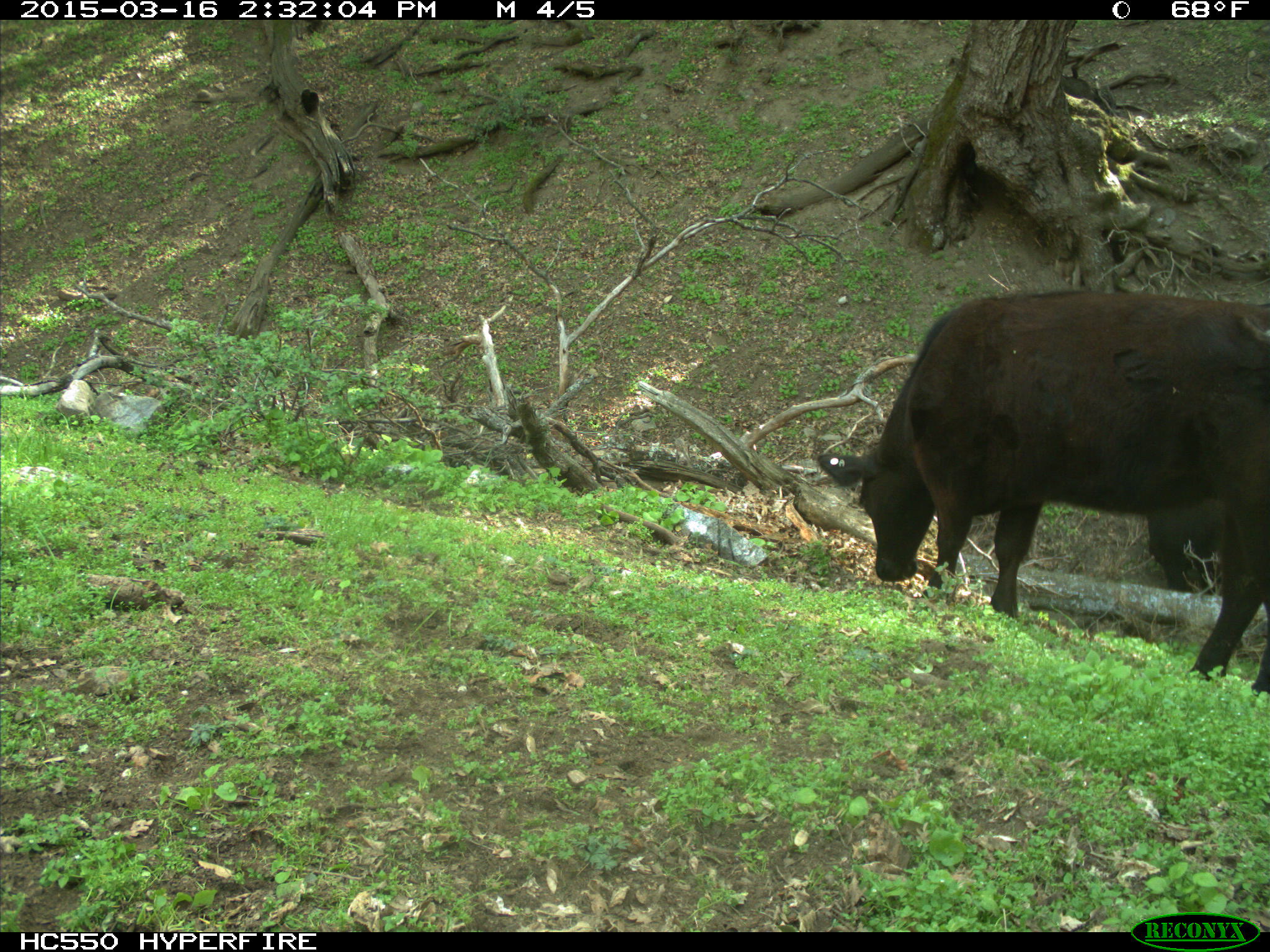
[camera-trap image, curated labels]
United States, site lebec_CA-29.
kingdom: Animalia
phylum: Chordata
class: Mammalia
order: Artiodactyla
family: Bovidae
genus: Bos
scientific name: Bos taurus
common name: domestic cow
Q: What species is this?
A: Bos taurus (domestic cow).